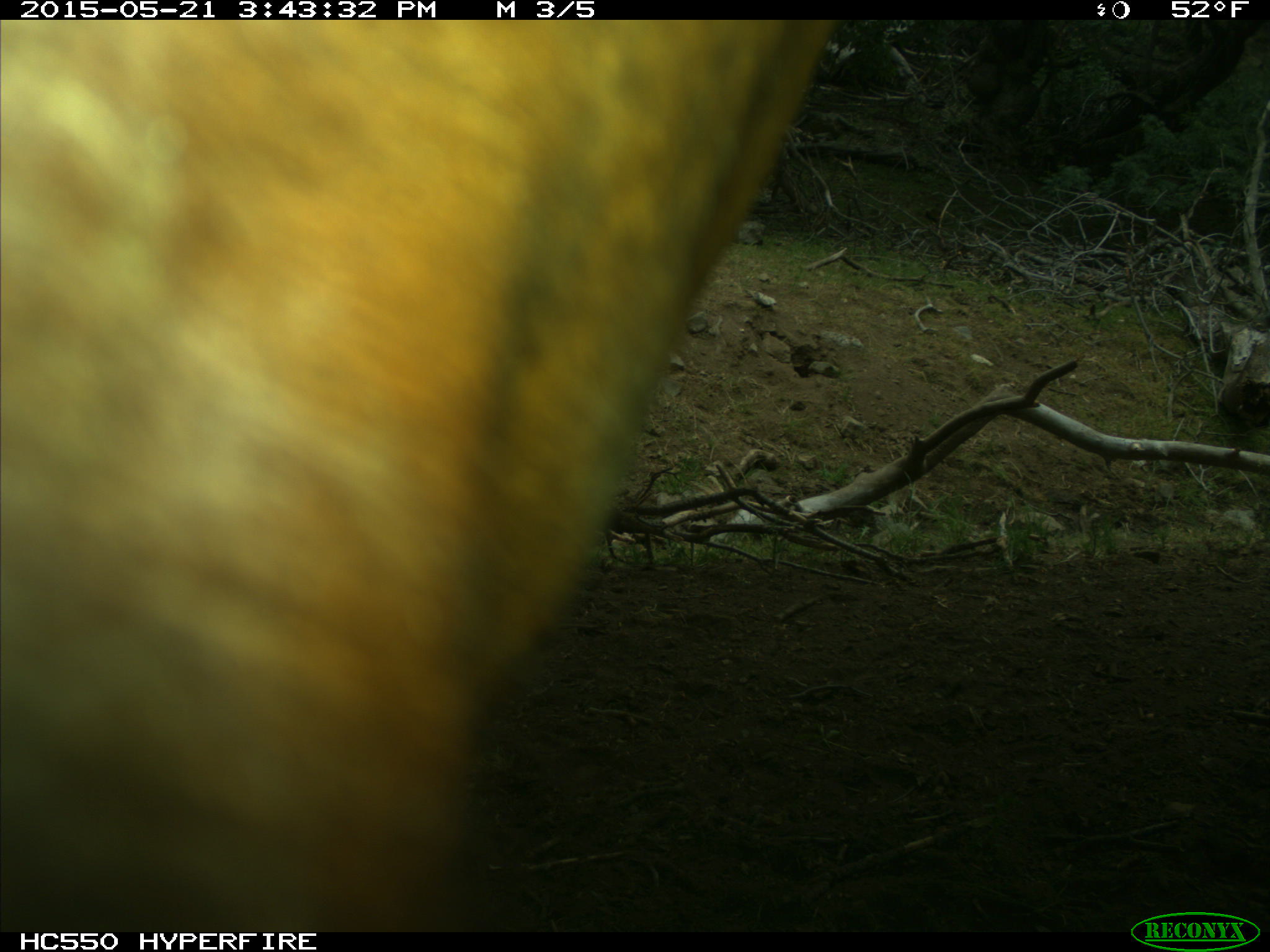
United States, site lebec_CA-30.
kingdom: Animalia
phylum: Chordata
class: Mammalia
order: Artiodactyla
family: Bovidae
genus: Bos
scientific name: Bos taurus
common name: domestic cow